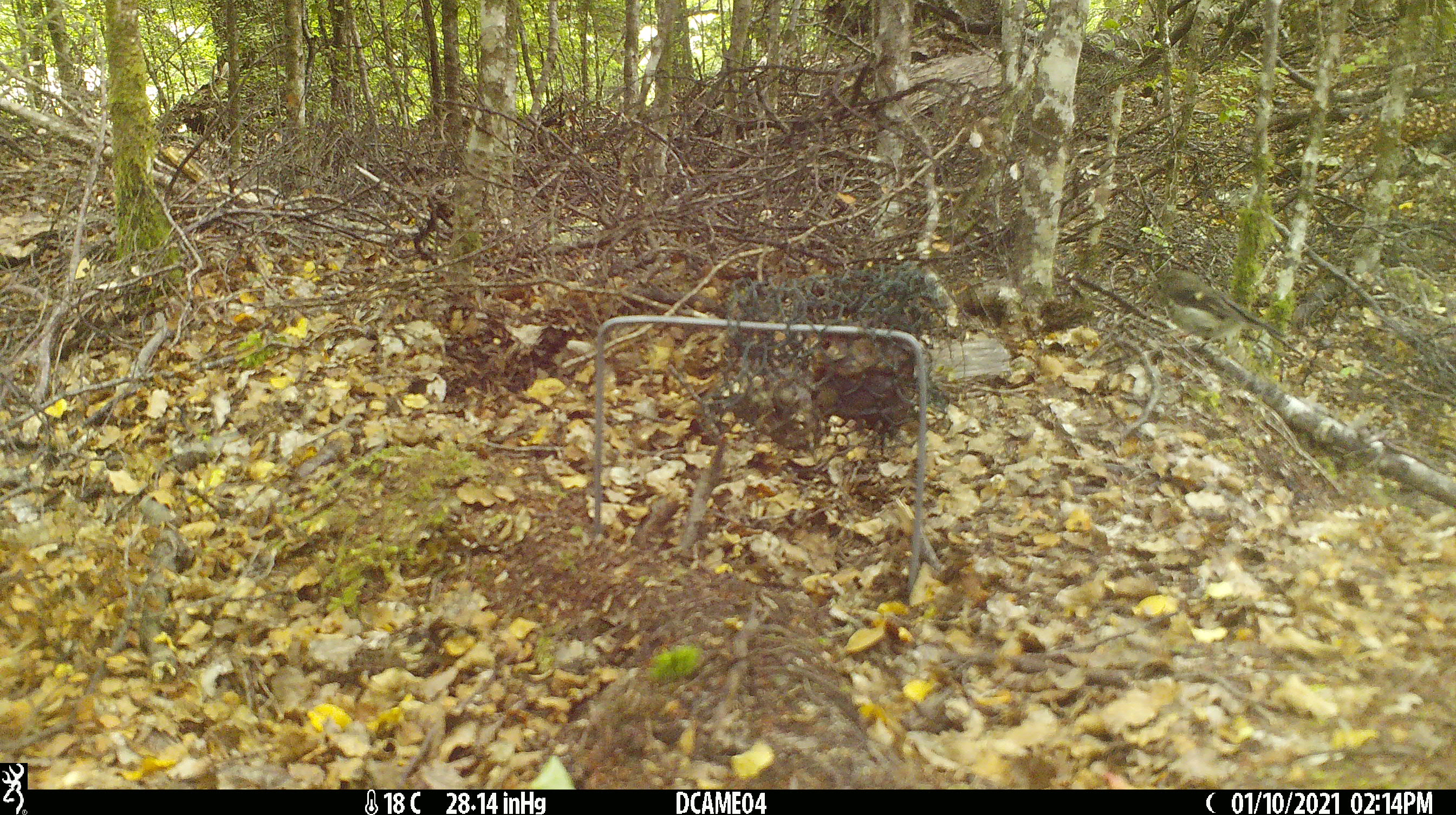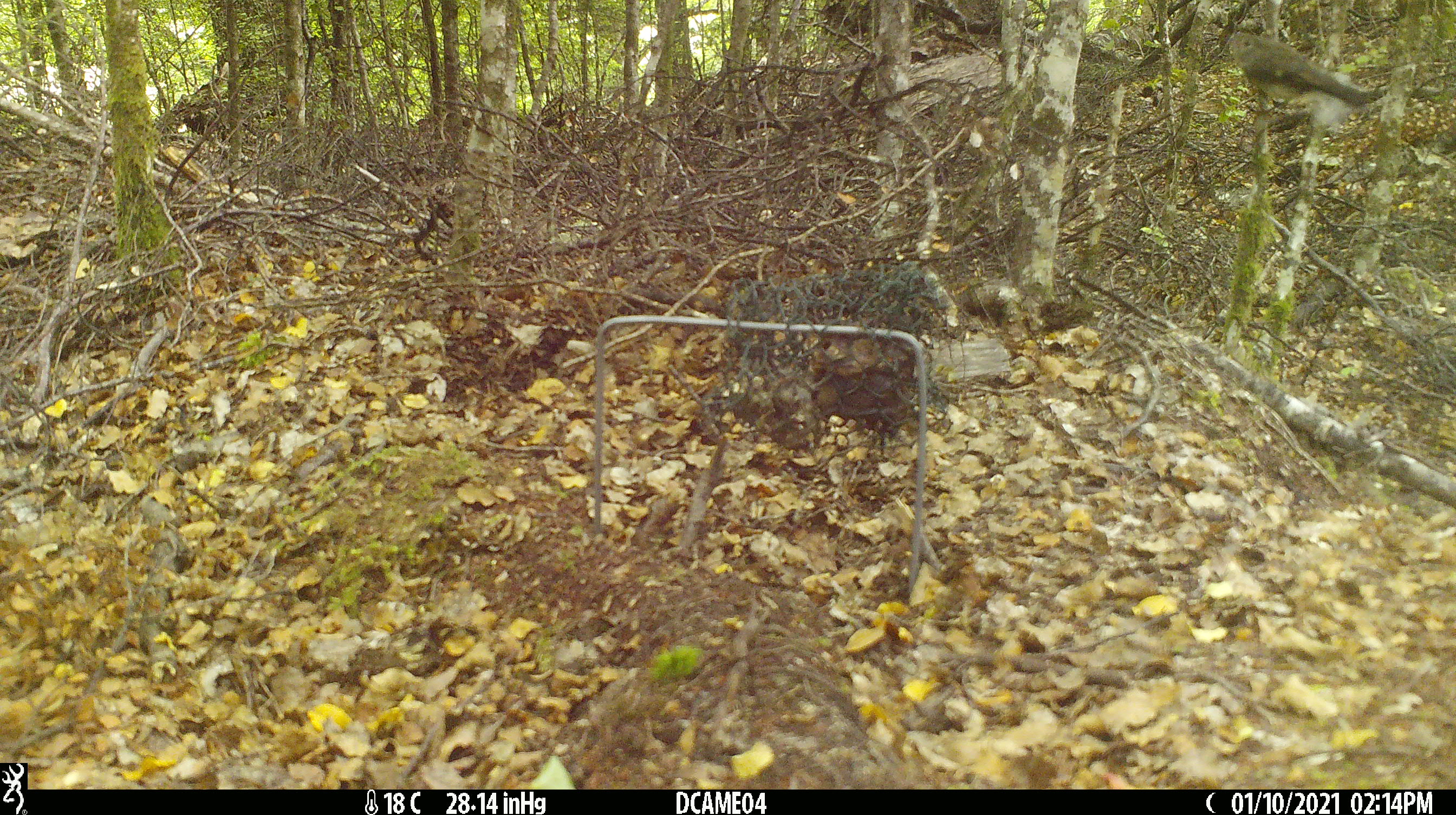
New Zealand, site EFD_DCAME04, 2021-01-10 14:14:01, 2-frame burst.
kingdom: Animalia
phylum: Chordata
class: Aves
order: Passeriformes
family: Petroicidae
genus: Petroica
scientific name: Petroica macrocephala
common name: tomtit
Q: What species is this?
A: Tomtit (Petroica macrocephala).